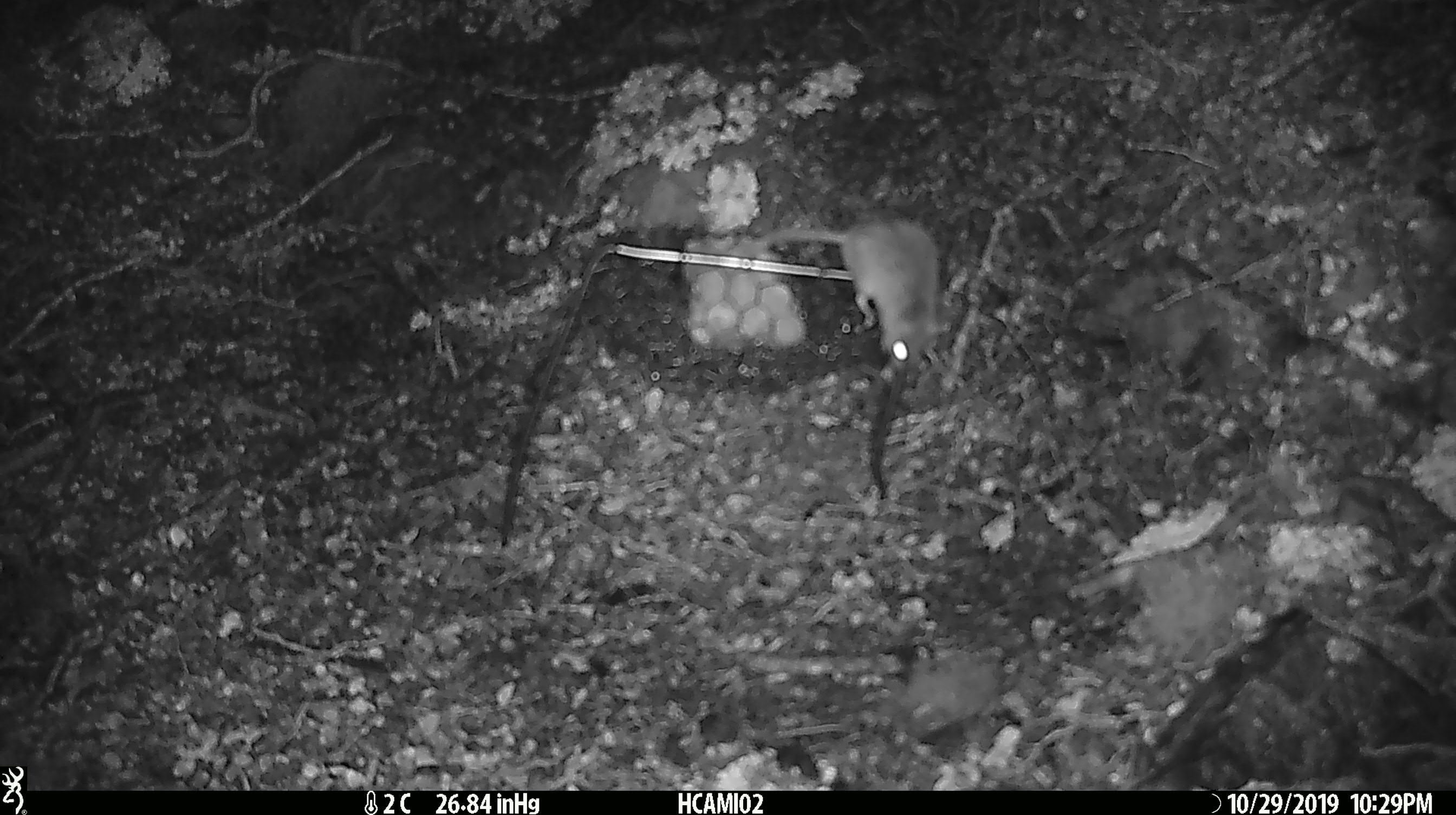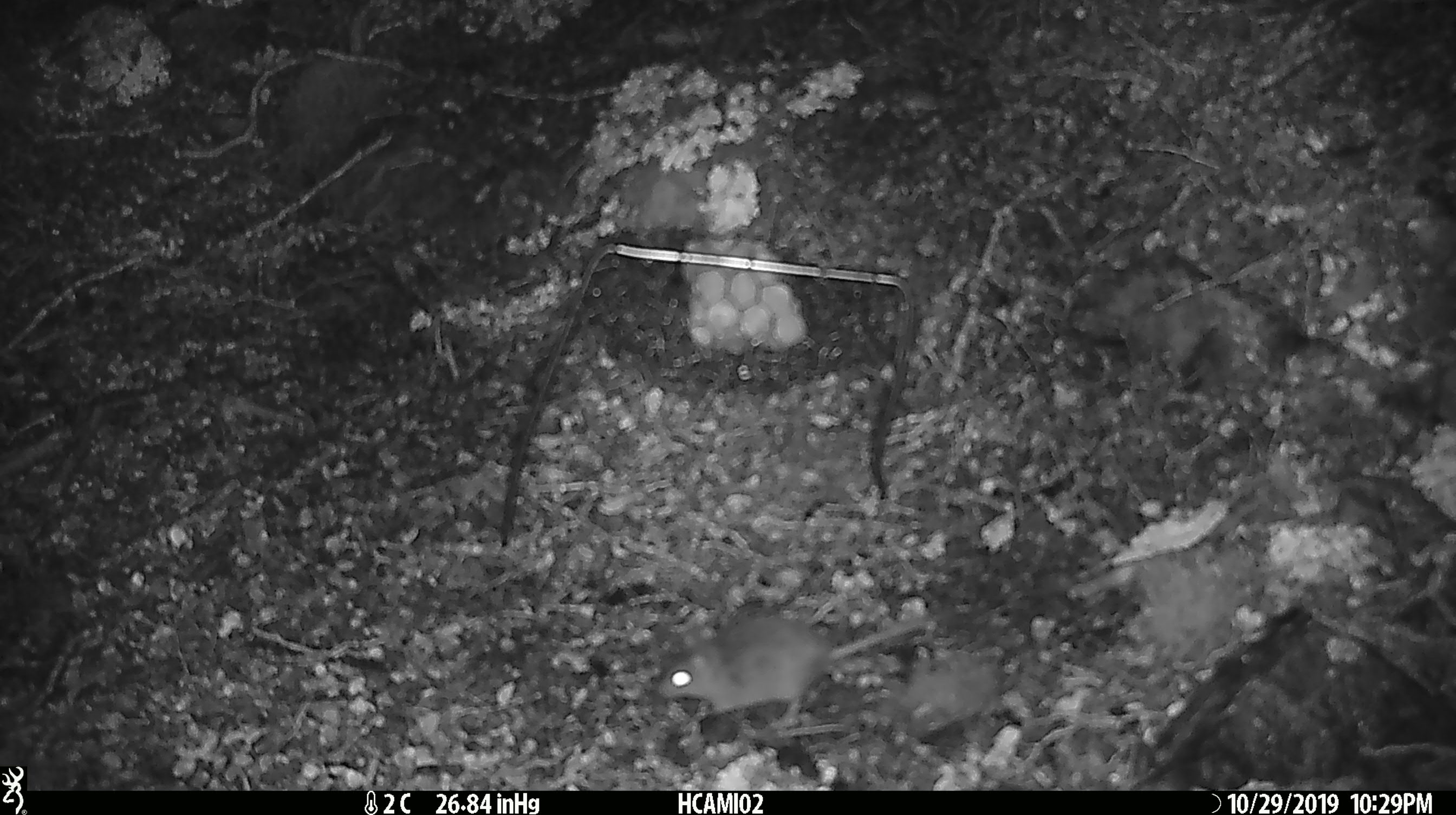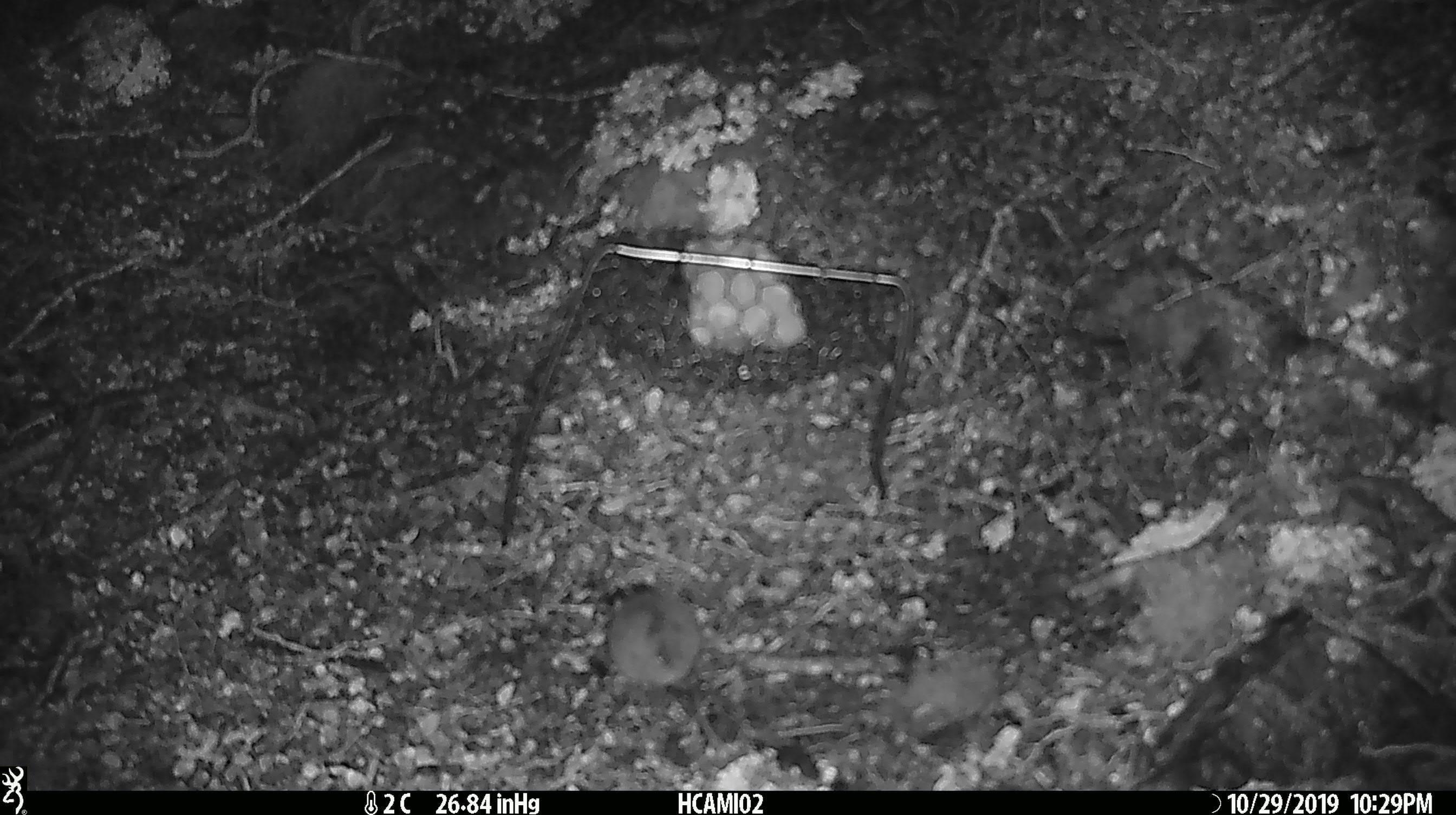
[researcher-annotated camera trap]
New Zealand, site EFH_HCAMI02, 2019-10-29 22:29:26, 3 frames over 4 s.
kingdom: Animalia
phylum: Chordata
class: Mammalia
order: Rodentia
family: Muridae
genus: Mus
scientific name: Mus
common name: mouse